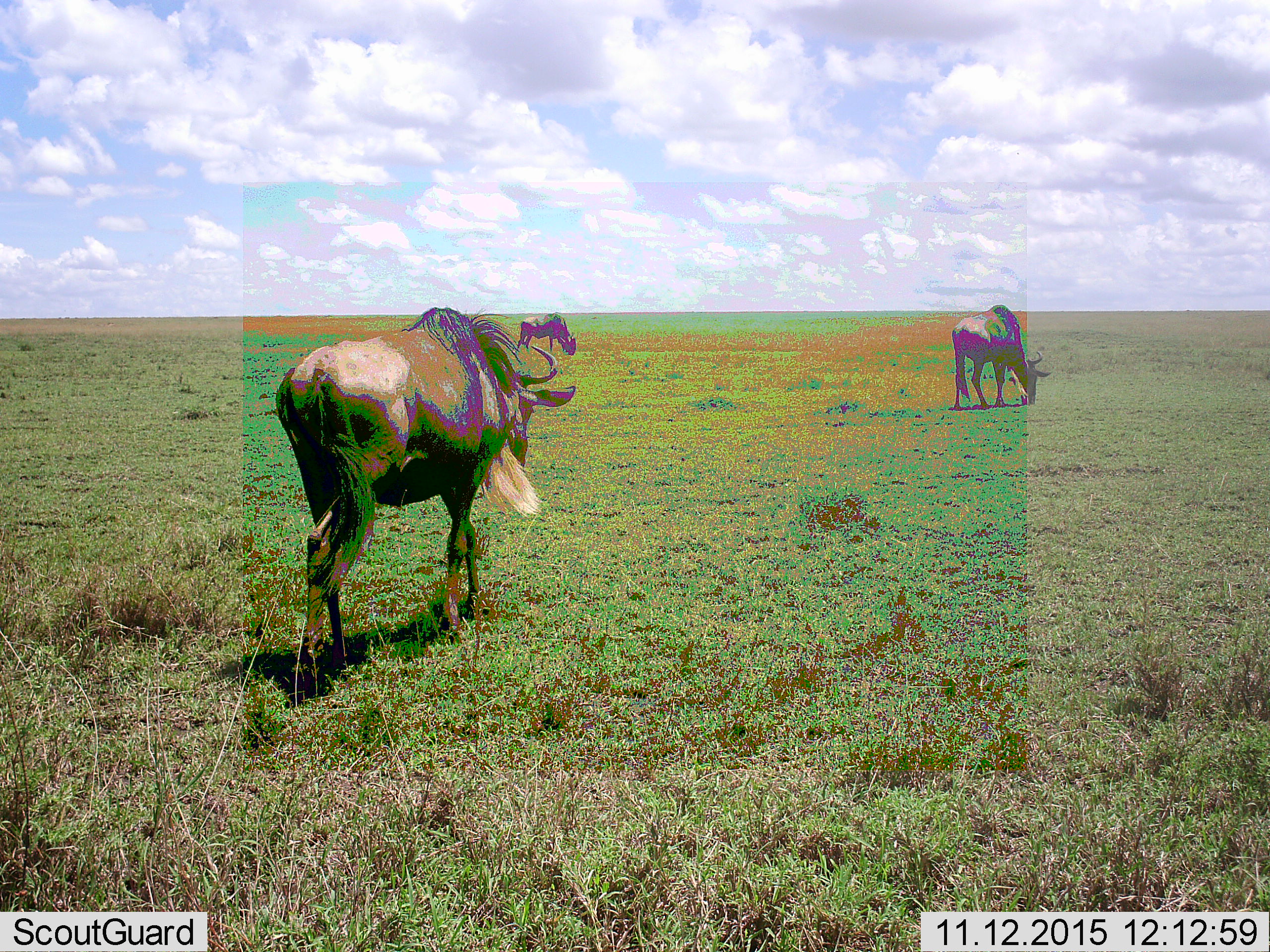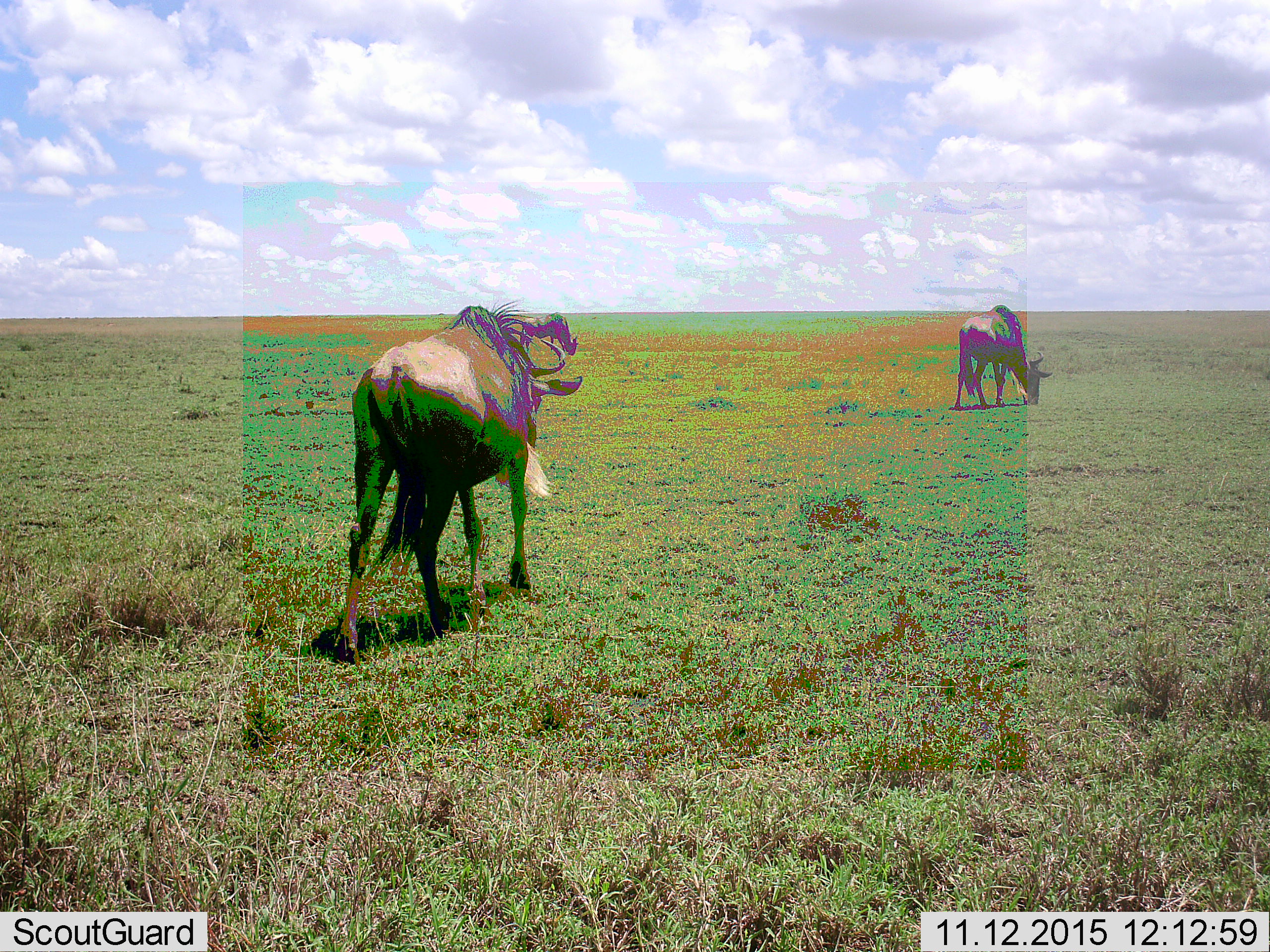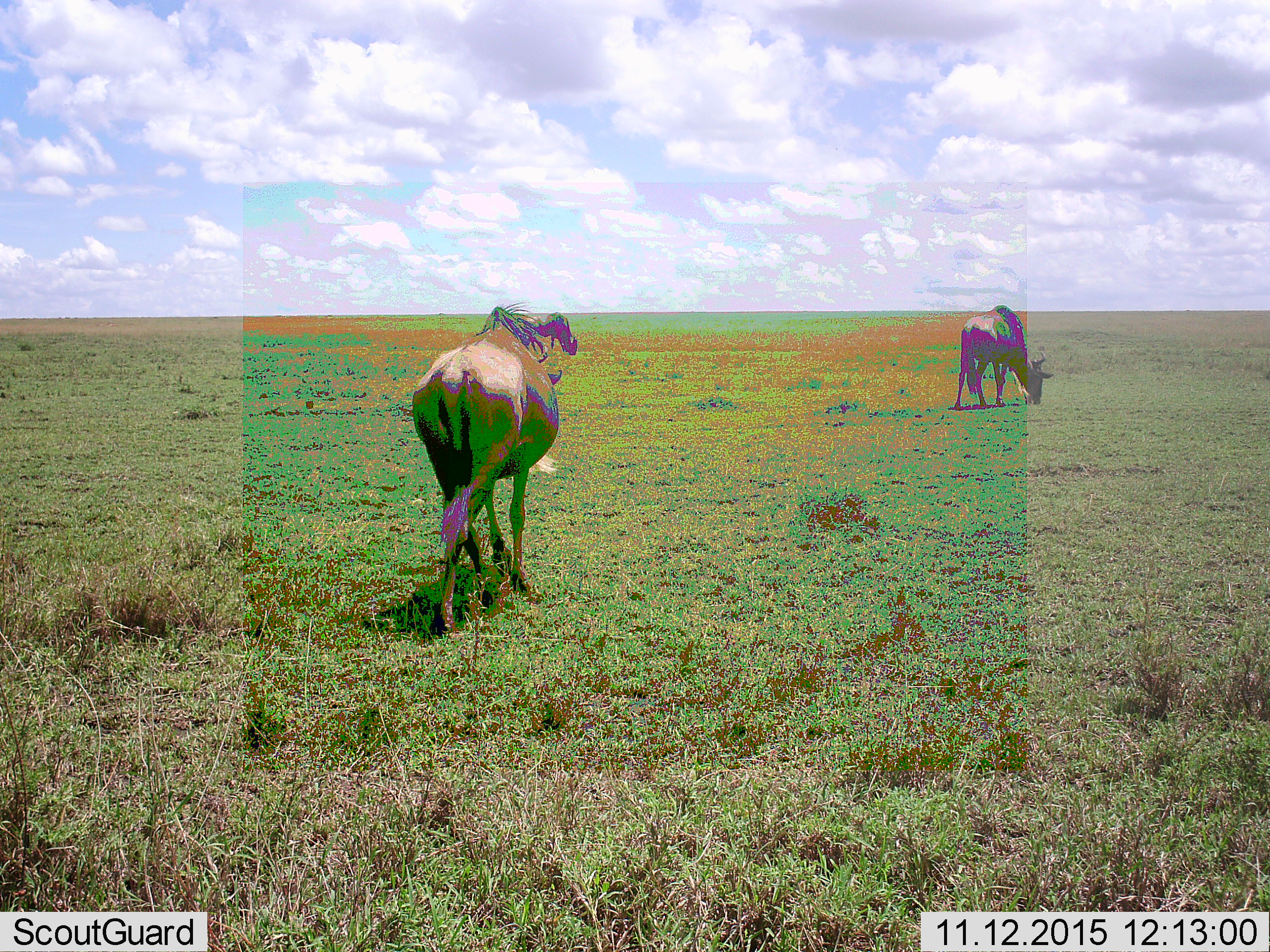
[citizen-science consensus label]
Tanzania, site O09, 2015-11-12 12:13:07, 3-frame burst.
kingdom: Animalia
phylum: Chordata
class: Mammalia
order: Artiodactyla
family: Bovidae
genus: Connochaetes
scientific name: Connochaetes taurinus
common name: blue wildebeest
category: wildebeest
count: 3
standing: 12%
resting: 0%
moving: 100%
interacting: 0%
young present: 0%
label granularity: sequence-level